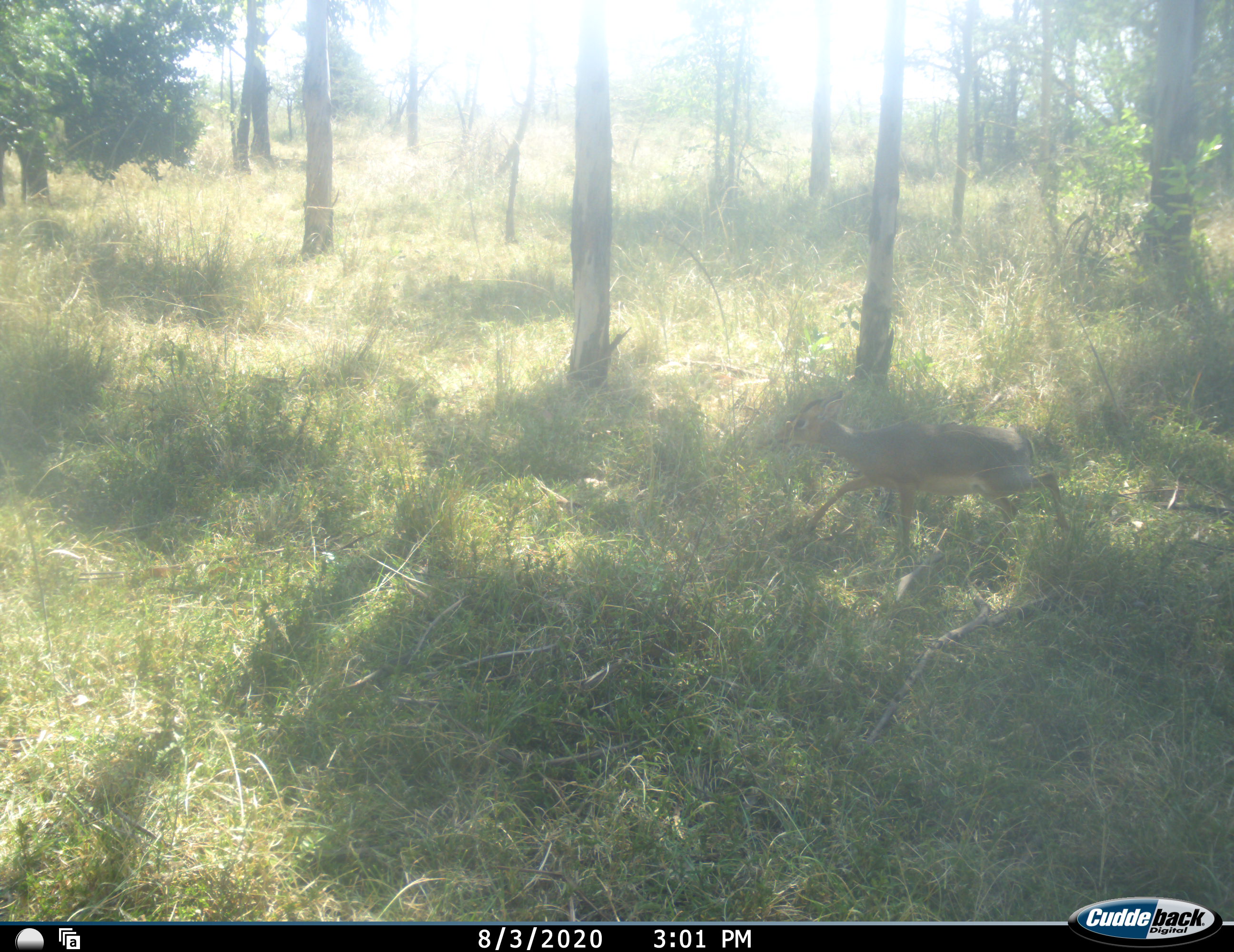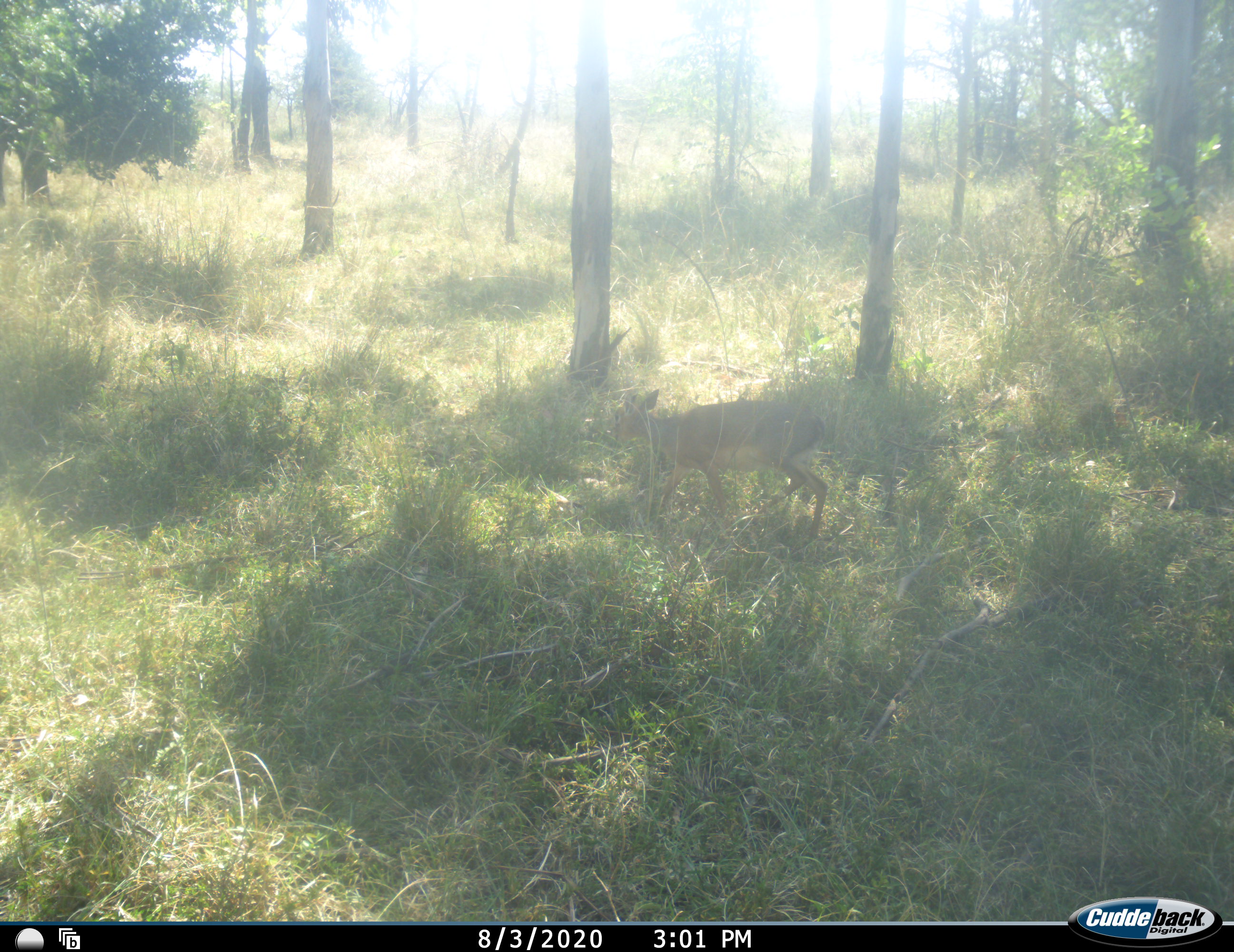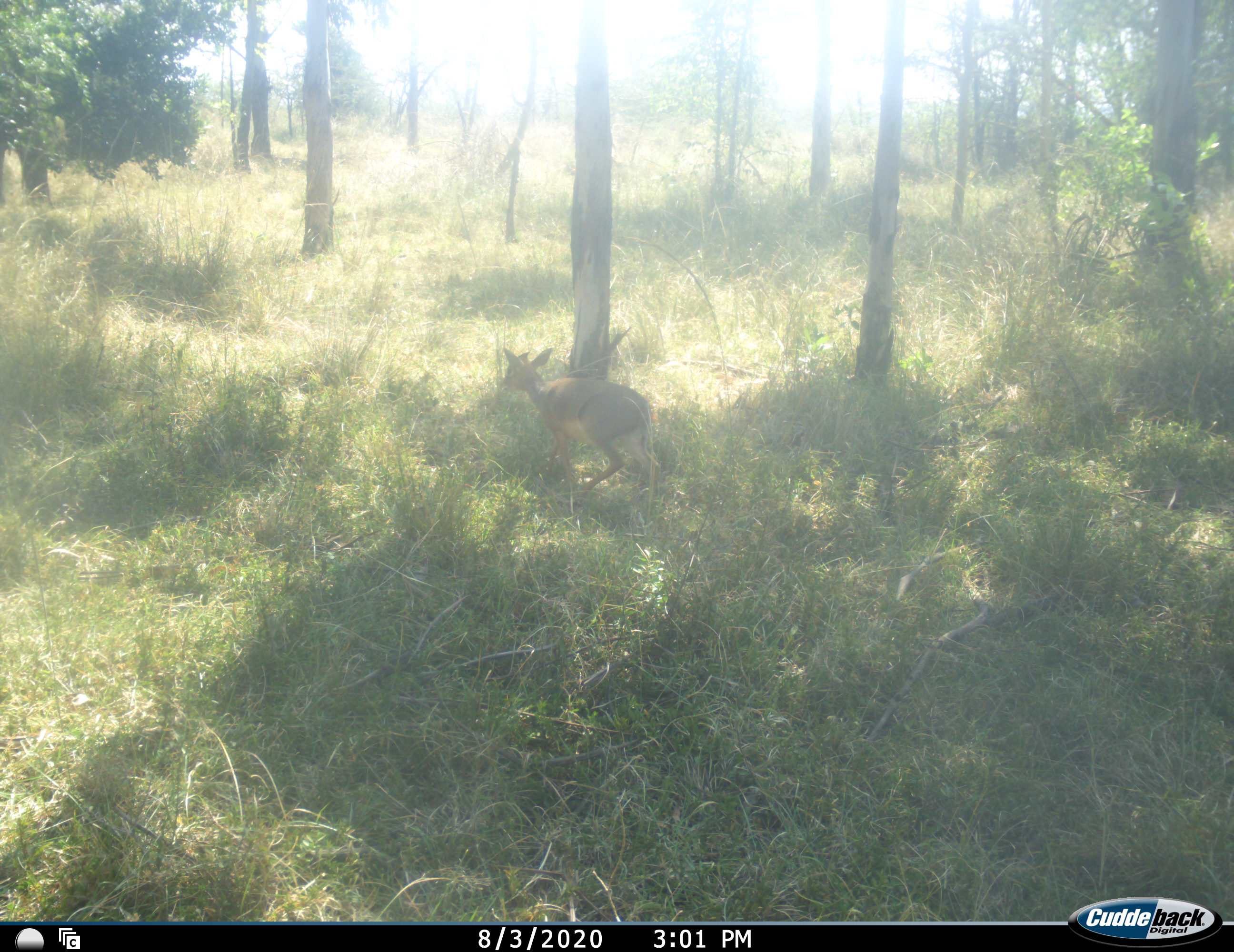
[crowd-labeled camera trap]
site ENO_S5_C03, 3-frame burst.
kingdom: Animalia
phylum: Chordata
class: Mammalia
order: Artiodactyla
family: Bovidae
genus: Madoqua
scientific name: Madoqua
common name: dik-dik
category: dikdik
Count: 1.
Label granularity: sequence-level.